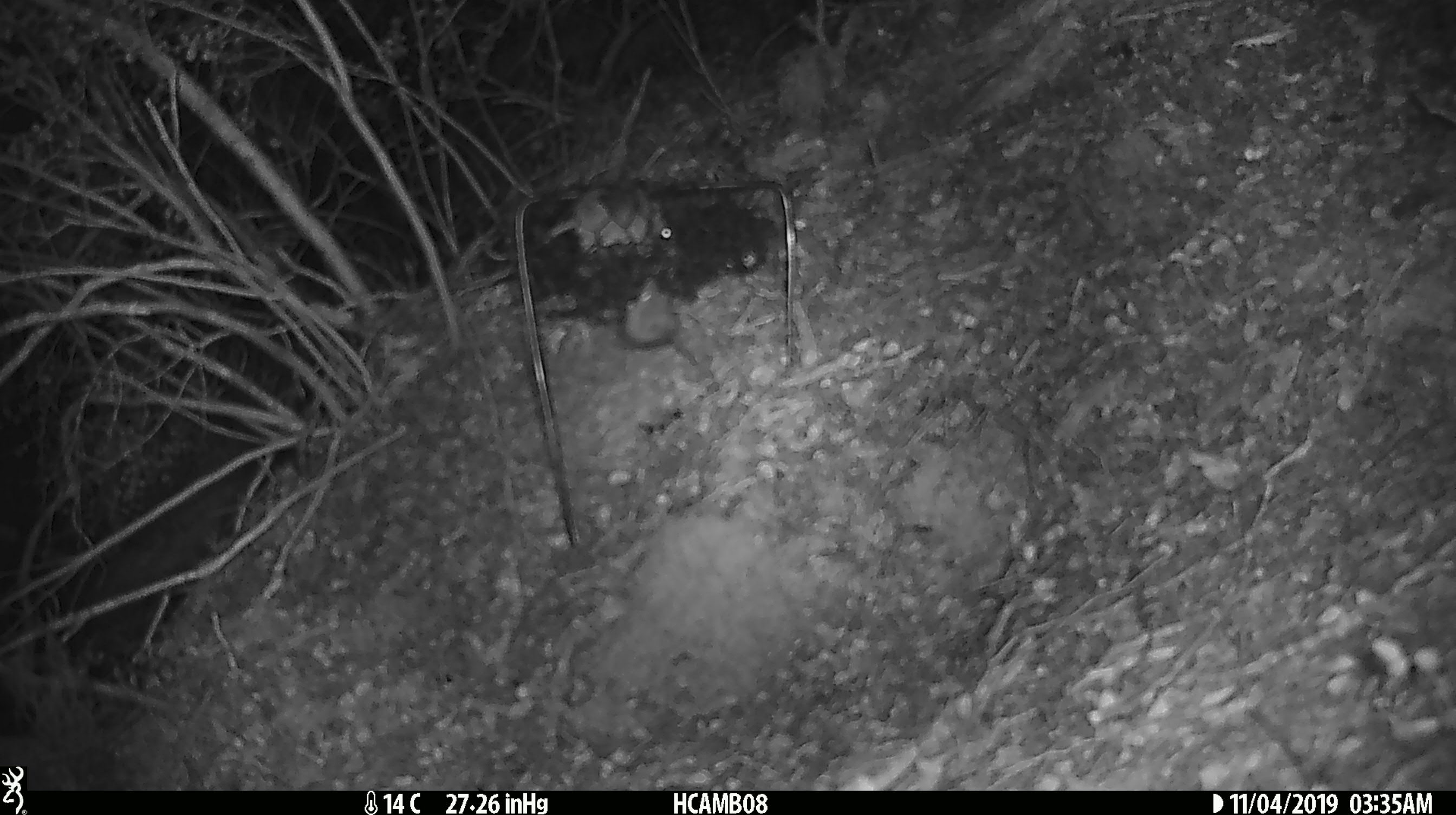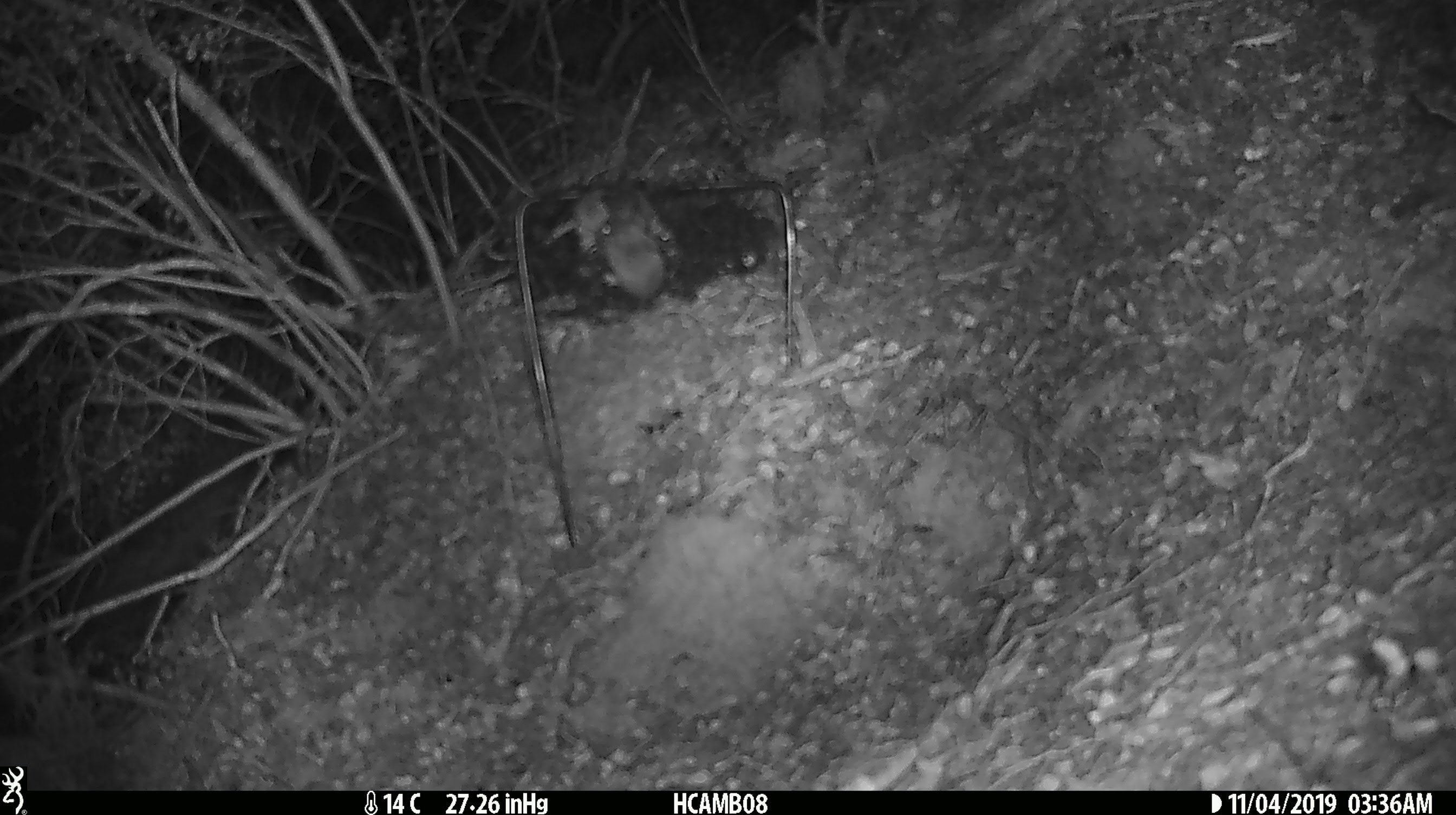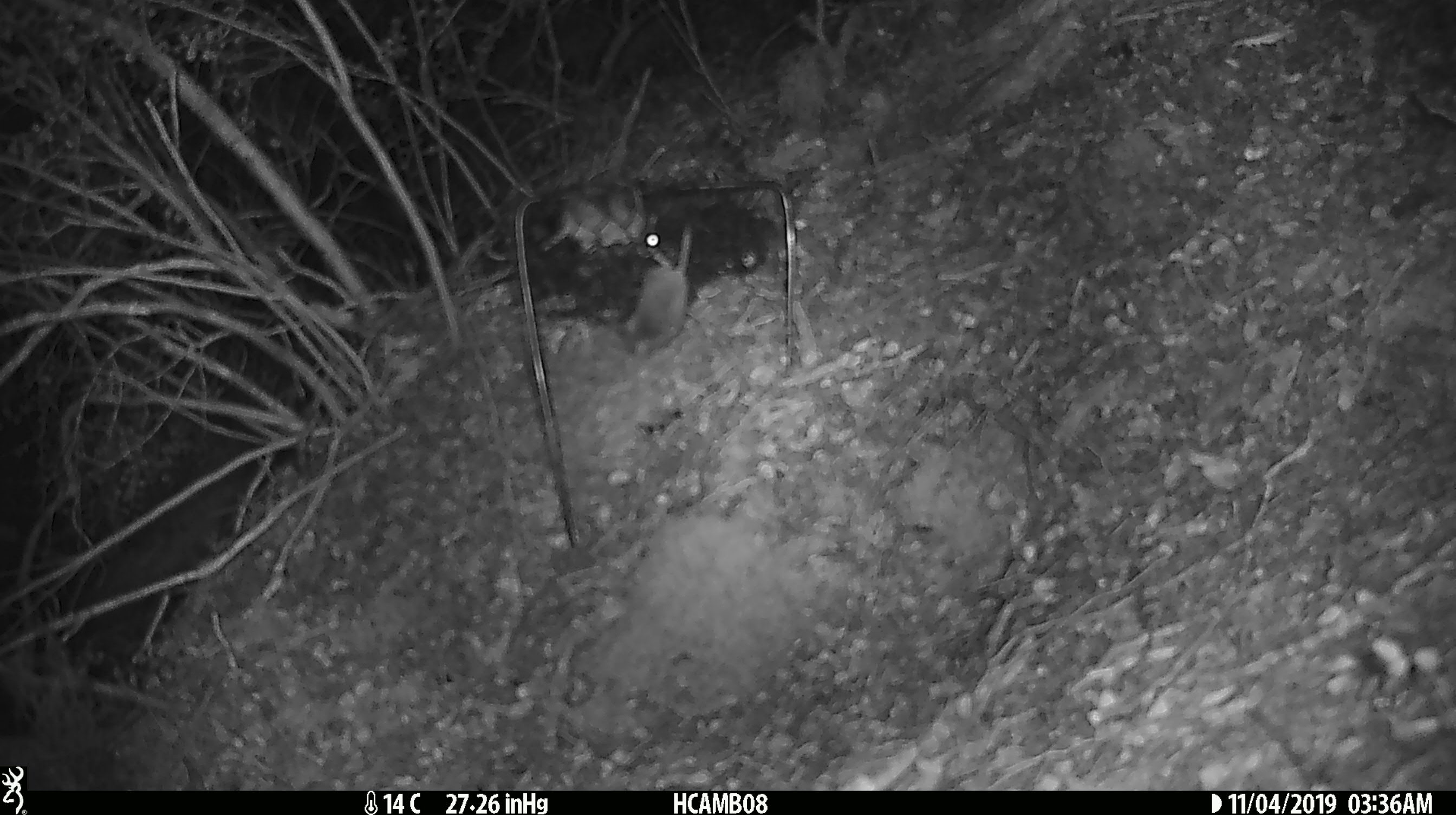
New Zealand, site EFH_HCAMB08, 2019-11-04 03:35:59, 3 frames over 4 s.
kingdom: Animalia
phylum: Chordata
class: Mammalia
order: Rodentia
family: Muridae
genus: Mus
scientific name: Mus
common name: mouse